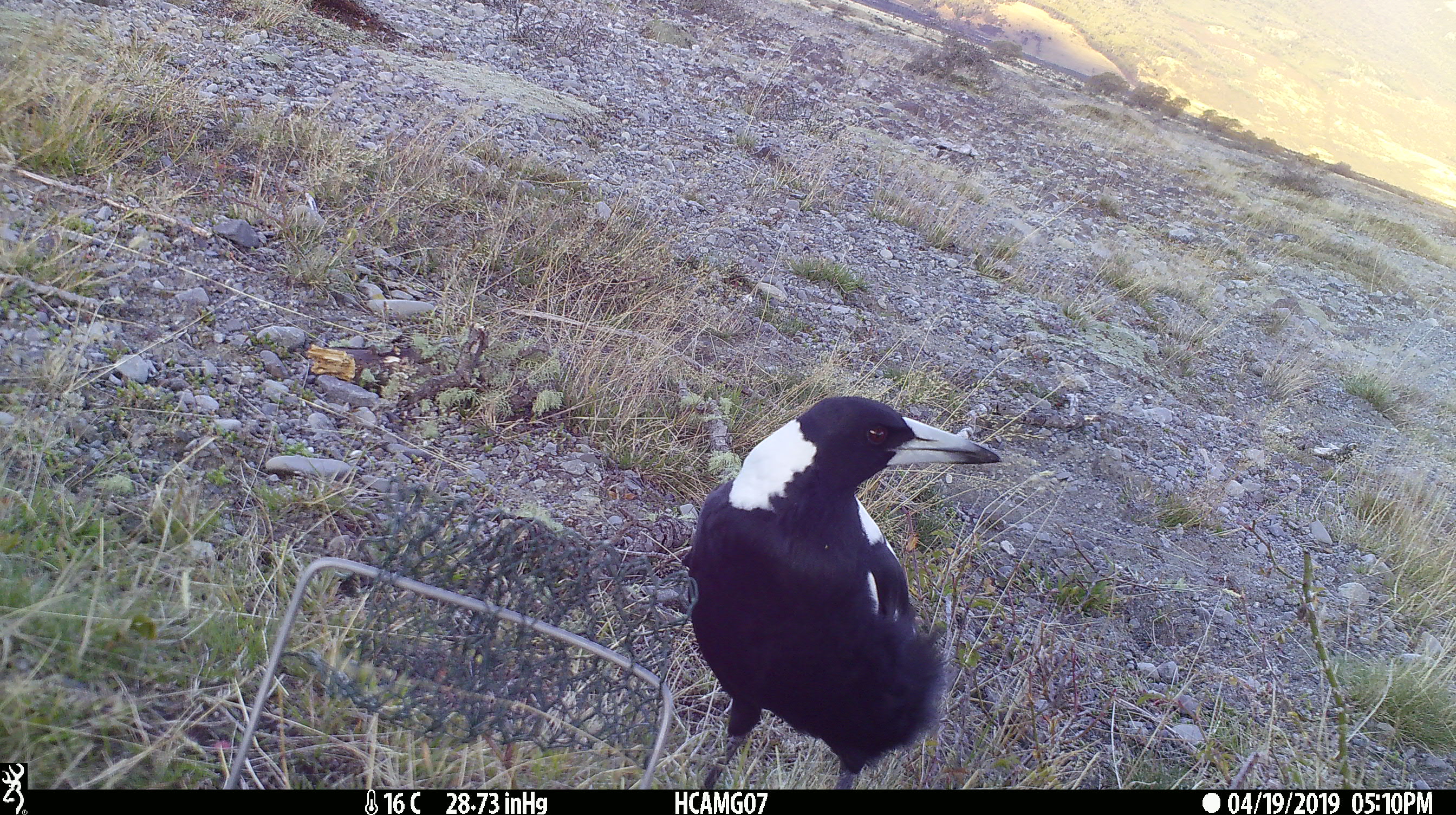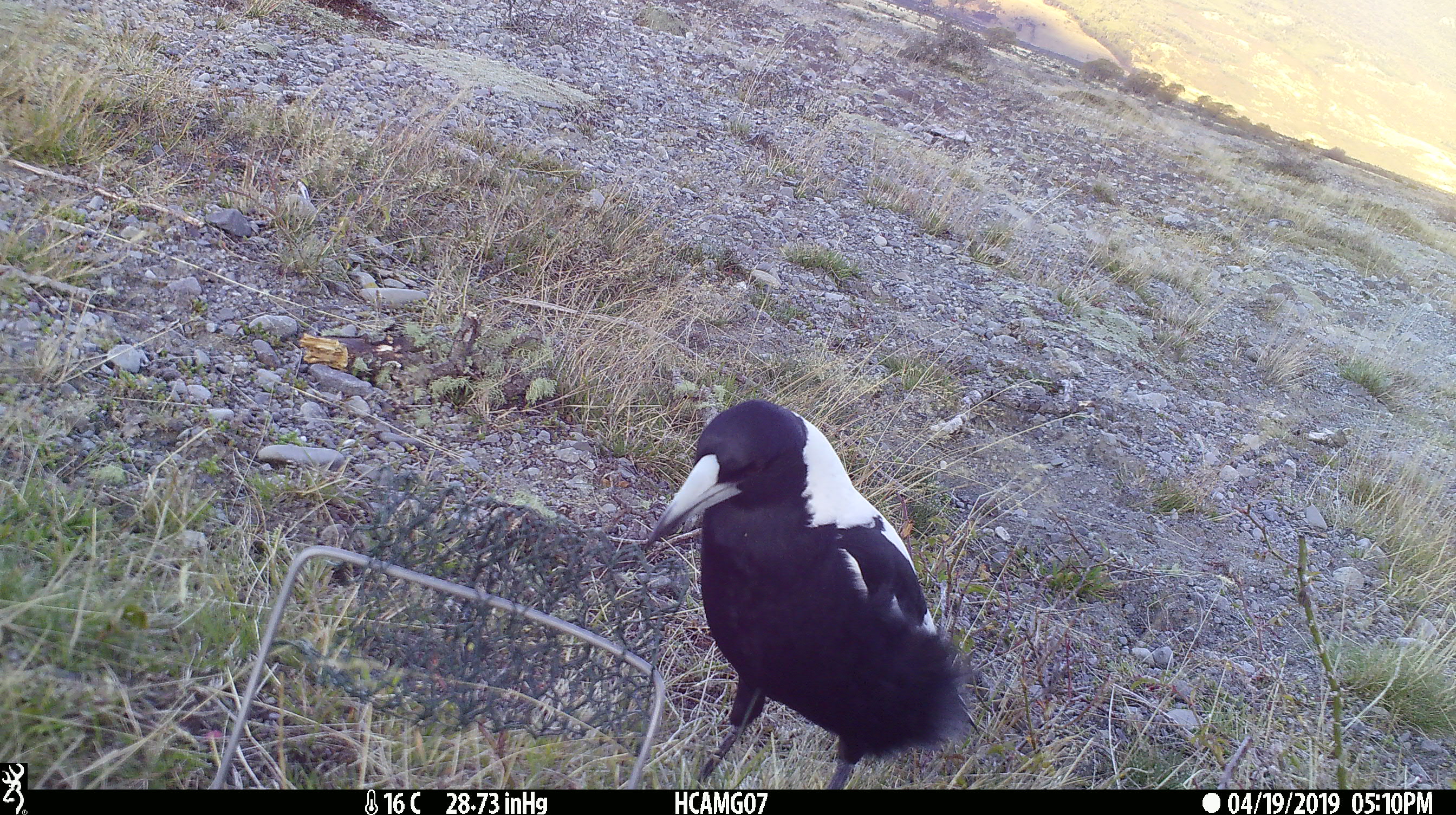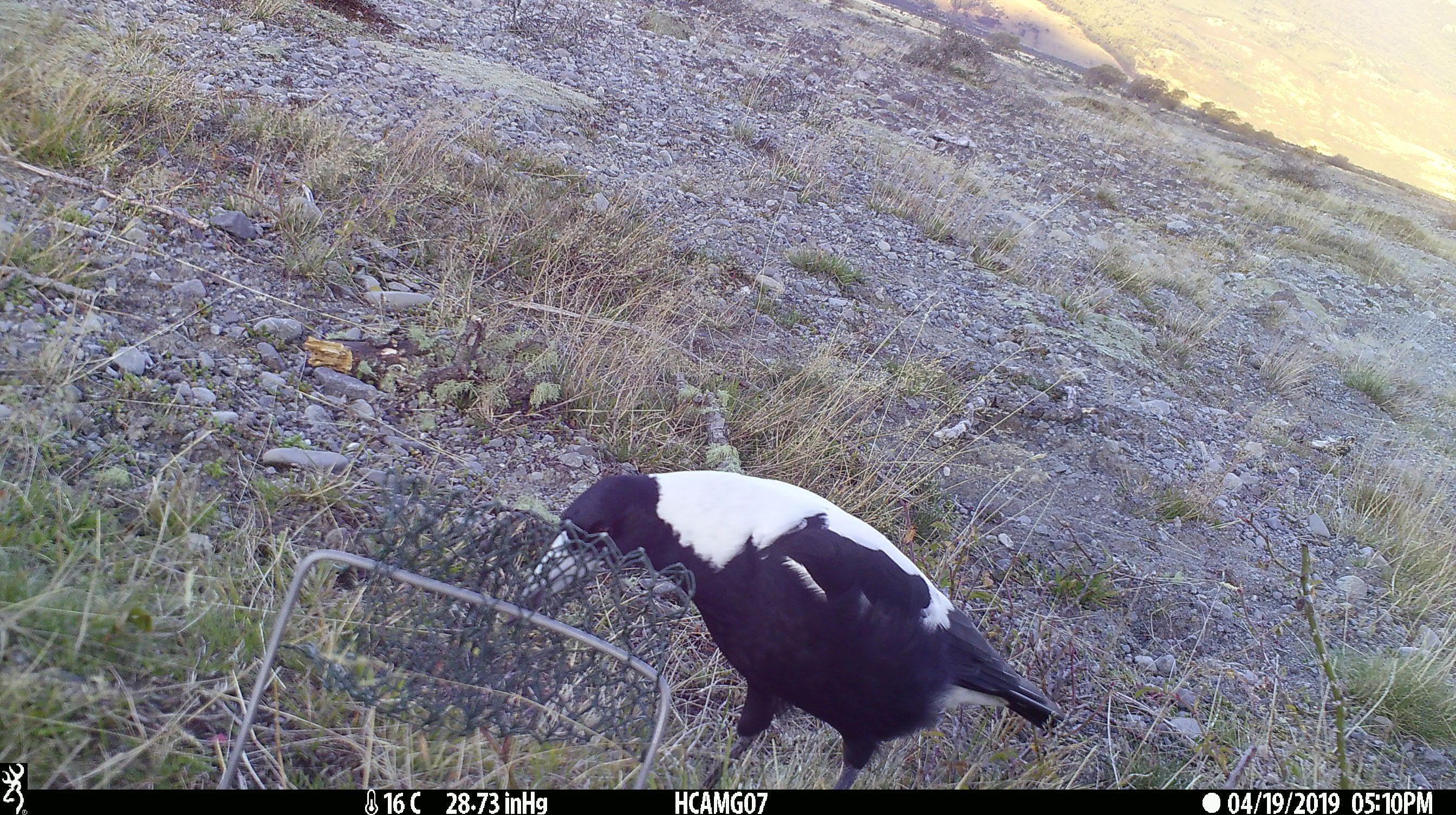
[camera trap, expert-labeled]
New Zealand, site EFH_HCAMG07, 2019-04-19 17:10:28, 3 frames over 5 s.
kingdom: Animalia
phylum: Chordata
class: Aves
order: Passeriformes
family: Artamidae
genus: Gymnorhina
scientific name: Gymnorhina tibicen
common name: australian magpie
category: magpie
Magpie (australian magpie) (Gymnorhina tibicen).